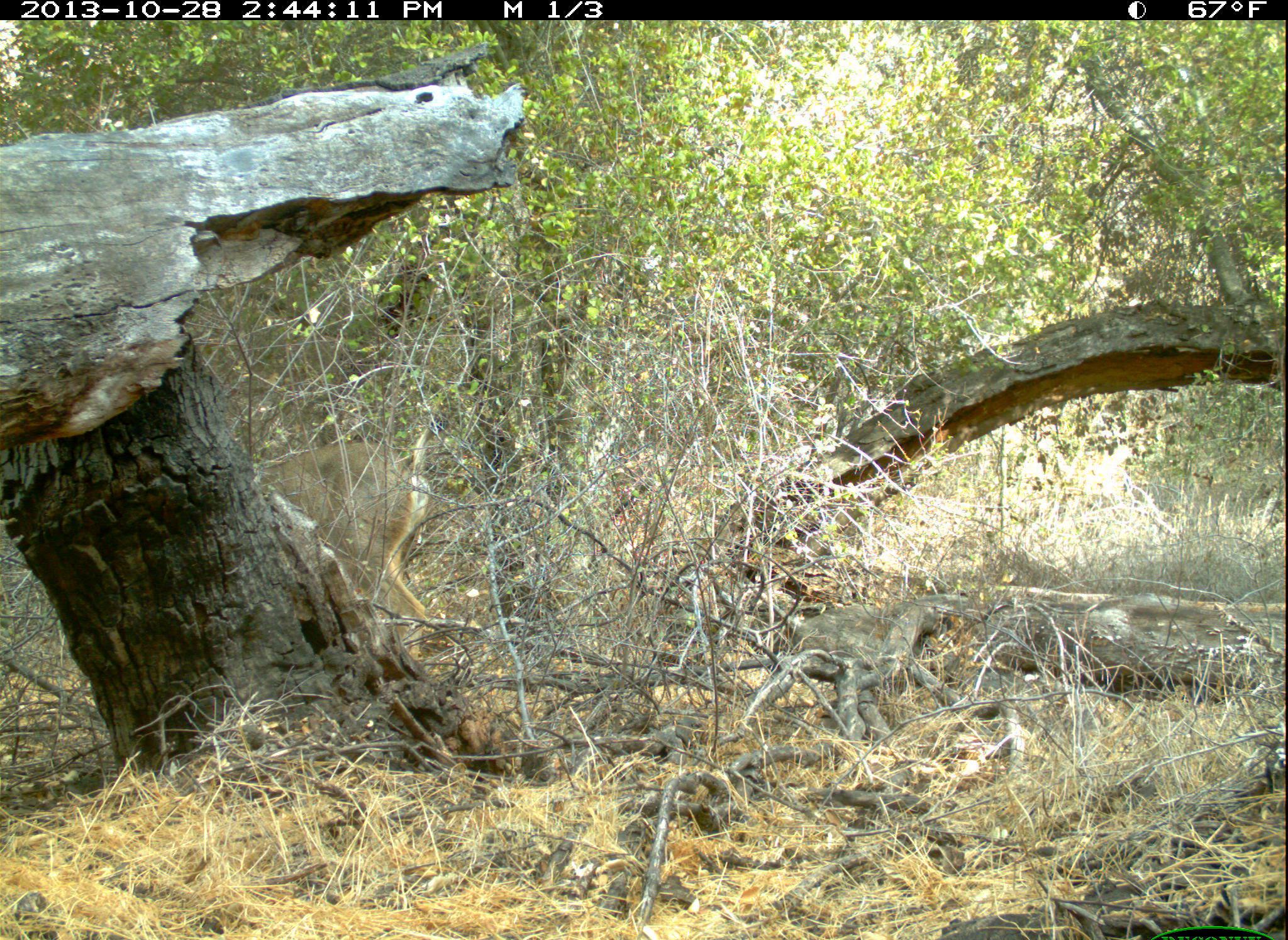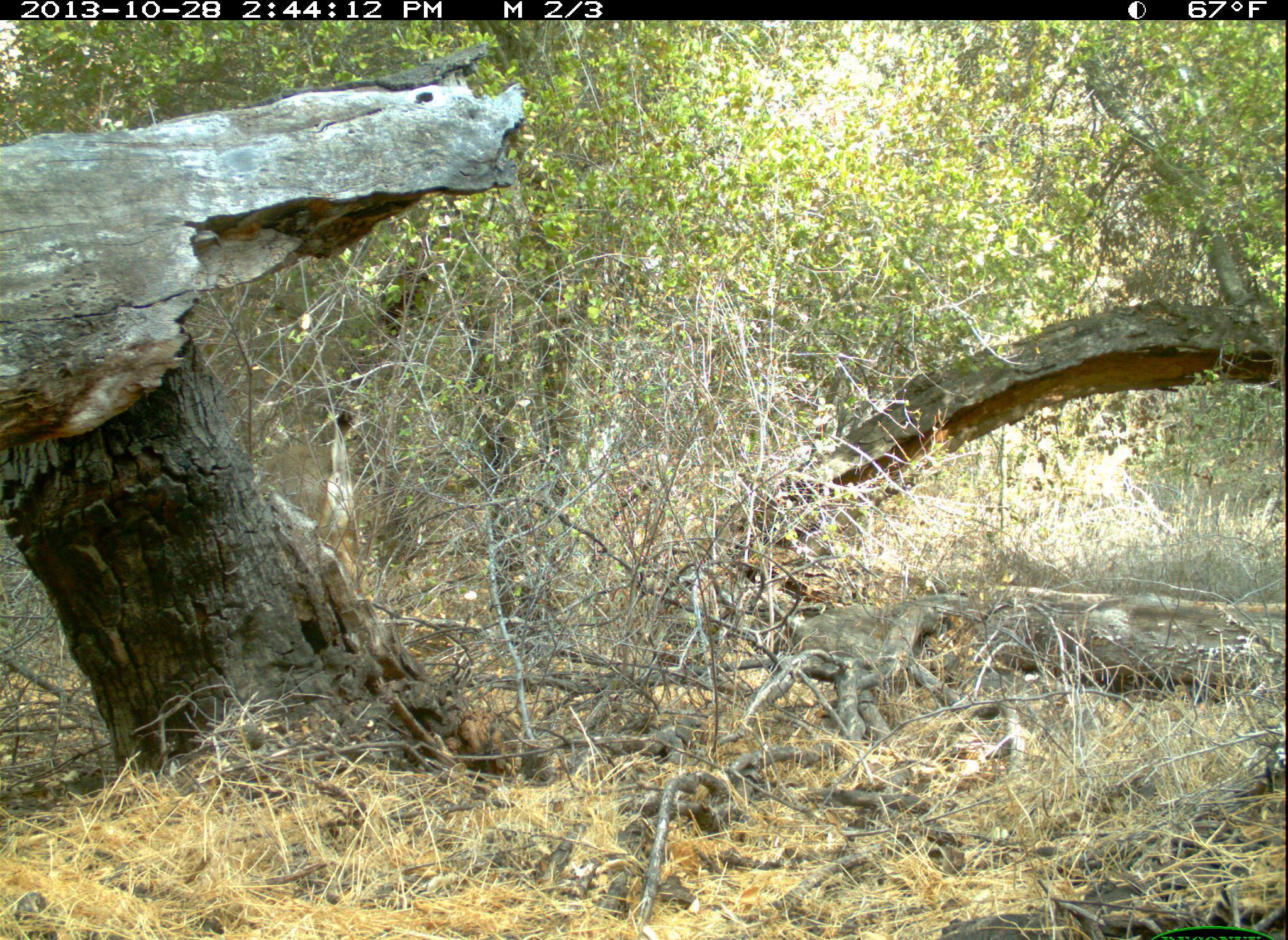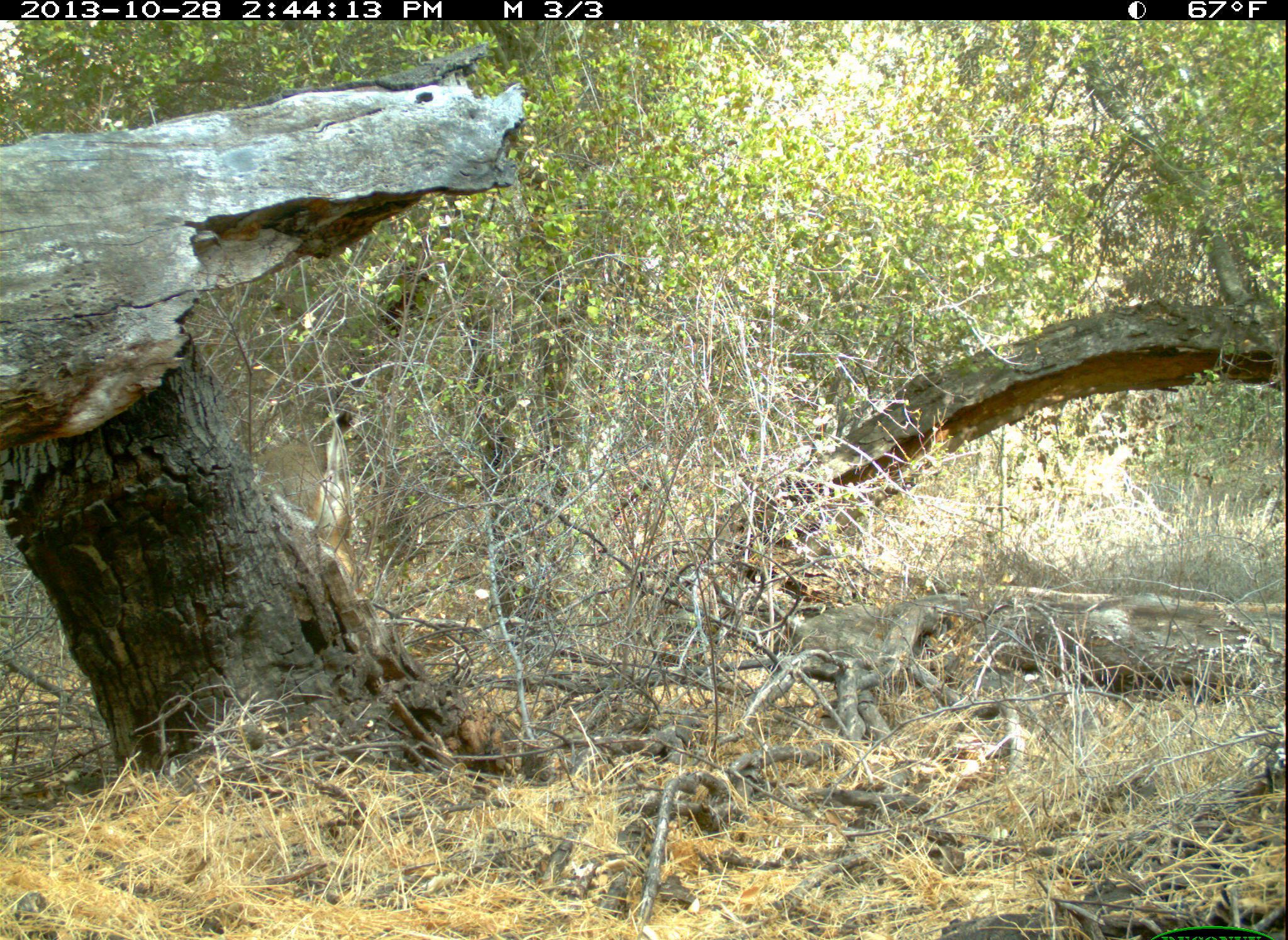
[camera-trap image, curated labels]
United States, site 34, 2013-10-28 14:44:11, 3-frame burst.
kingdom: Animalia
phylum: Chordata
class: Mammalia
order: Artiodactyla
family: Cervidae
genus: Odocoileus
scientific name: Odocoileus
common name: deer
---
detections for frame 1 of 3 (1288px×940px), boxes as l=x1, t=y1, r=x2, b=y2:
deer: l=257, t=440, r=432, b=659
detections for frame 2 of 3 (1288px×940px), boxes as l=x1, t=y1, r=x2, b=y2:
deer: l=256, t=402, r=376, b=600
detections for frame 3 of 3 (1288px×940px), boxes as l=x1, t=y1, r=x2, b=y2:
deer: l=240, t=403, r=362, b=608